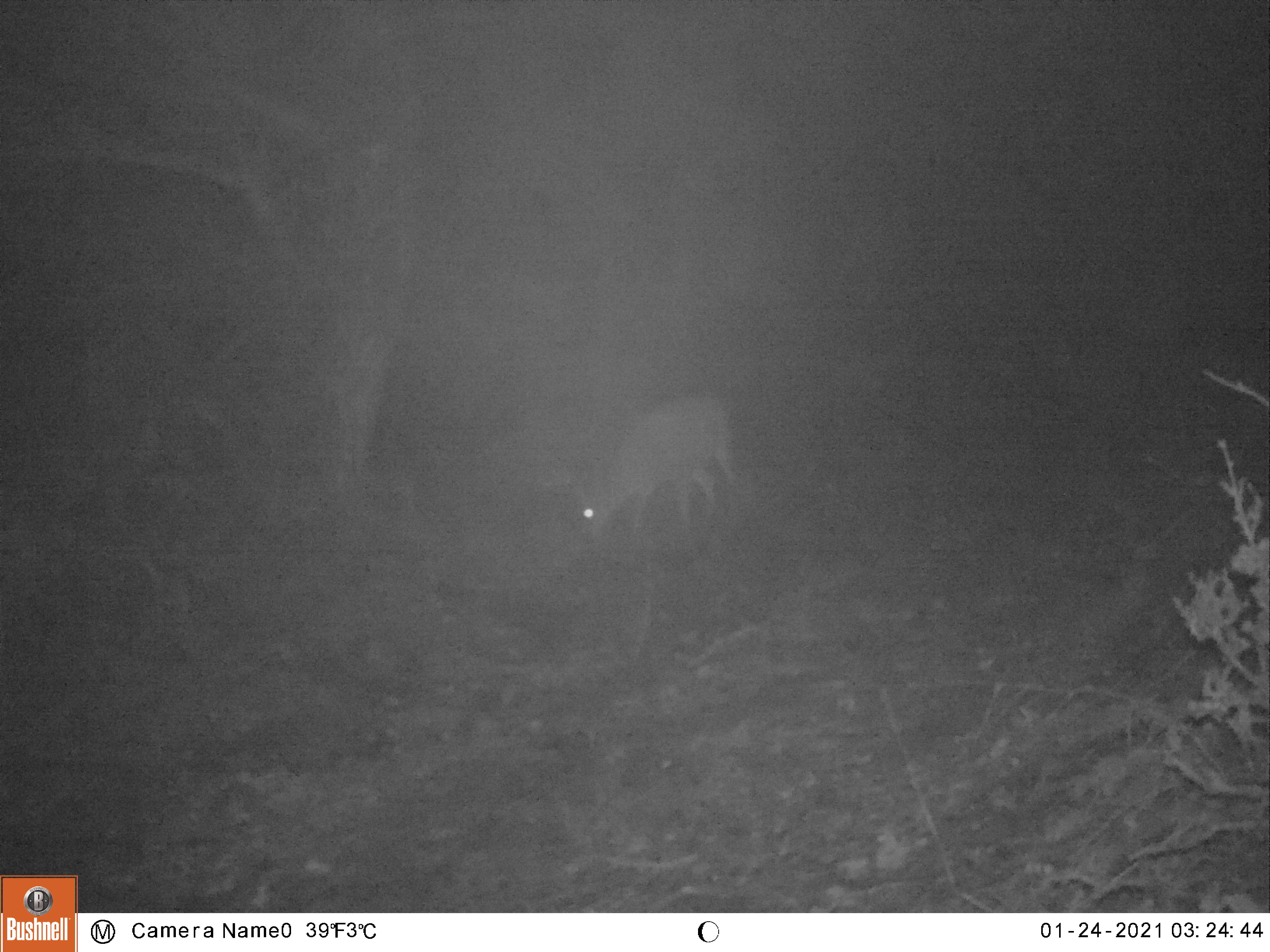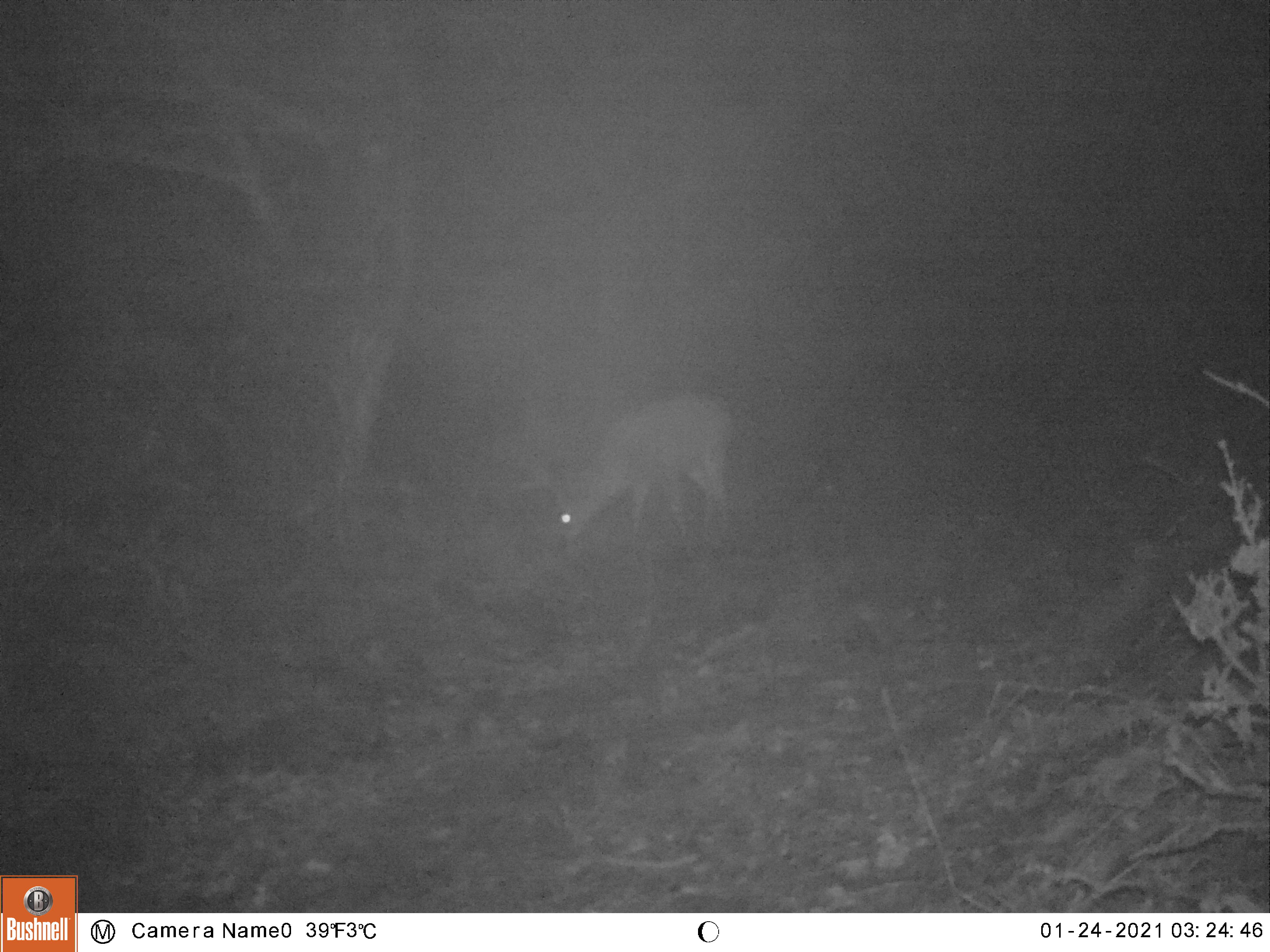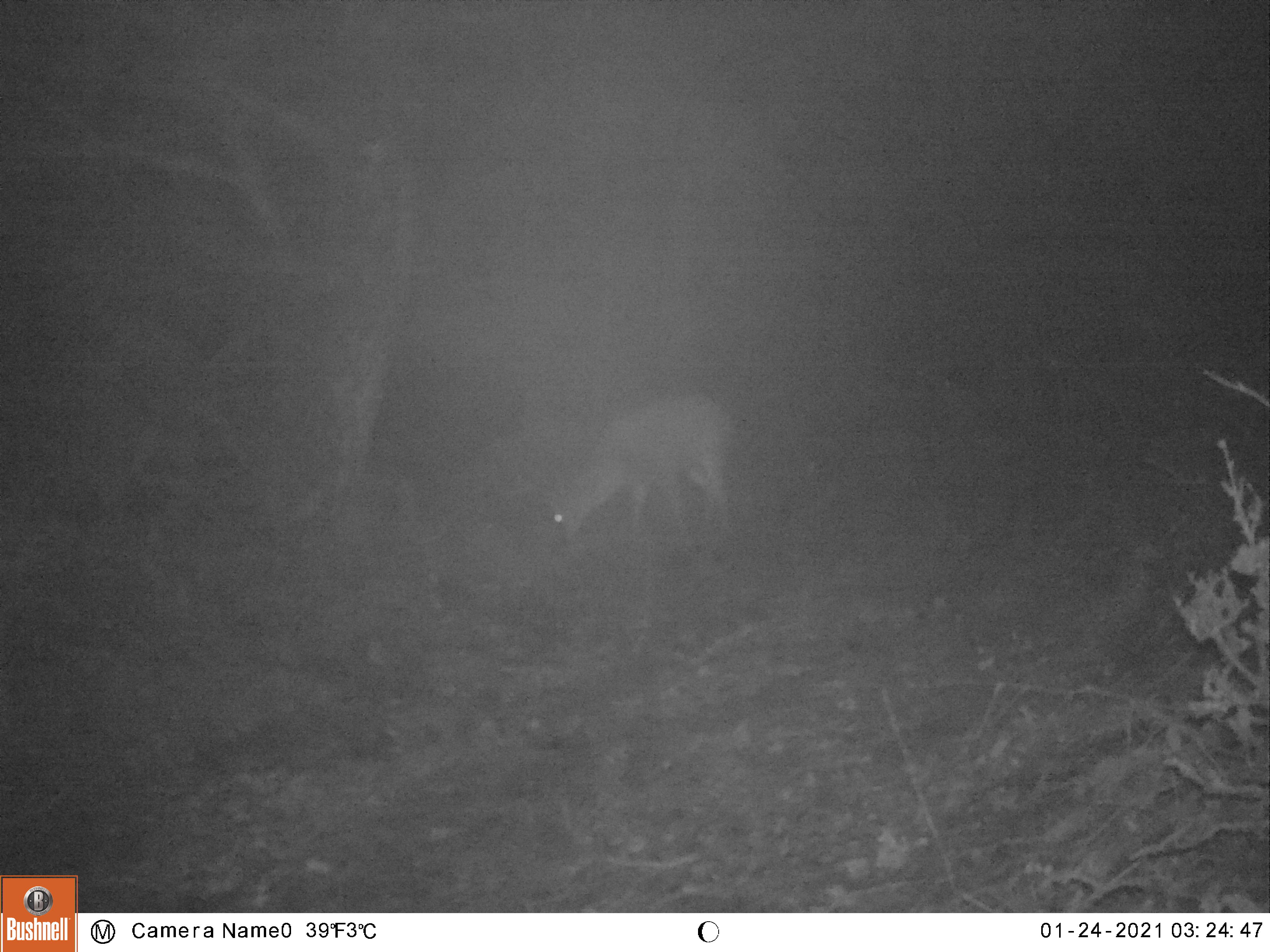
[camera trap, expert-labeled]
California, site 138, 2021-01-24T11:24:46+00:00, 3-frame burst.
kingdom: Animalia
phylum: Chordata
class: Mammalia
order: Artiodactyla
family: Cervidae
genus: Odocoileus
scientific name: Odocoileus hemionus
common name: mule deer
Mule deer (Odocoileus hemionus).